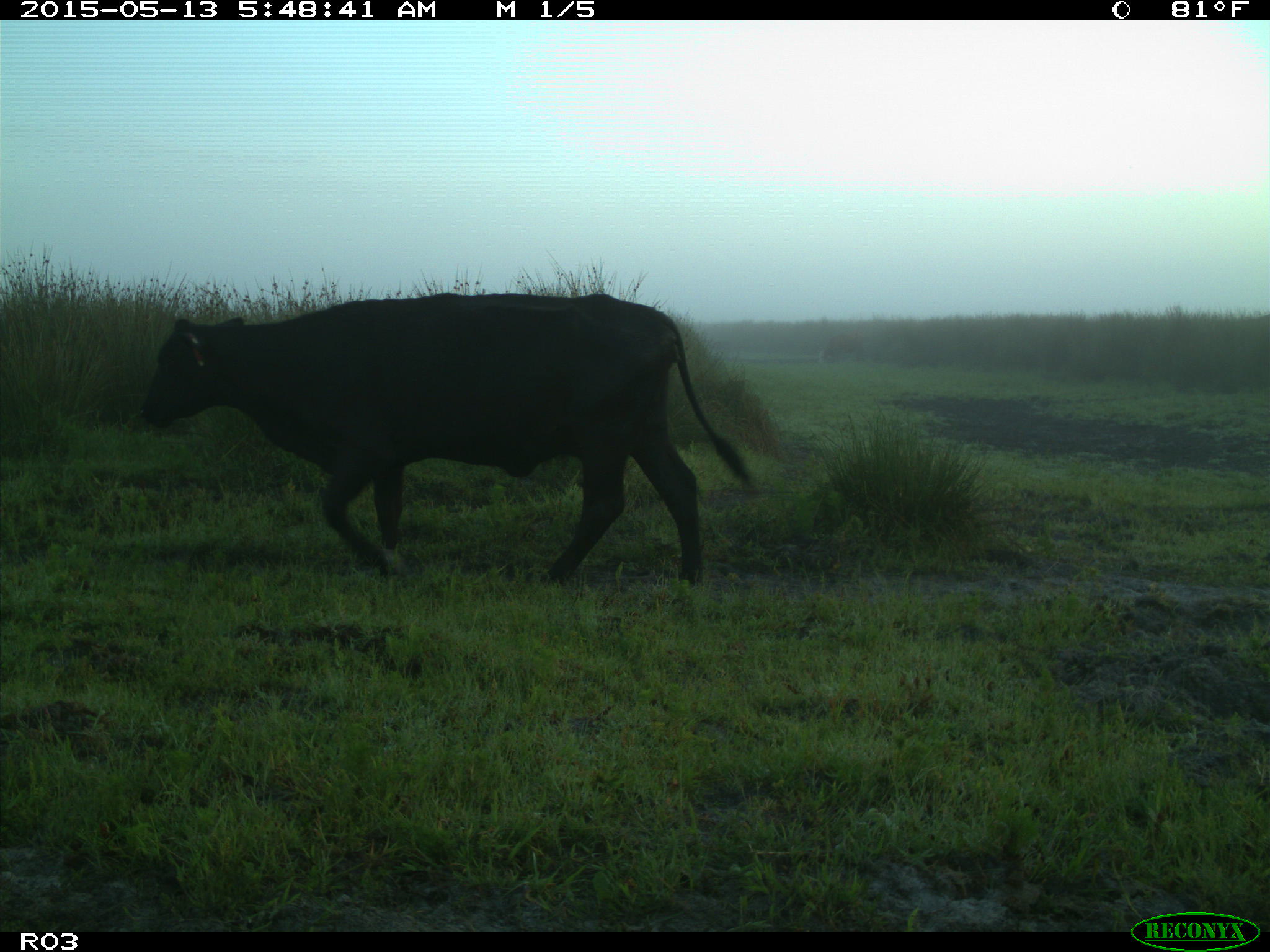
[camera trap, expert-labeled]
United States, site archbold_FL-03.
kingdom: Animalia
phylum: Chordata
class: Mammalia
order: Artiodactyla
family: Bovidae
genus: Bos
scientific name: Bos taurus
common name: domestic cow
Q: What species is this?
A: Bos taurus (domestic cow).